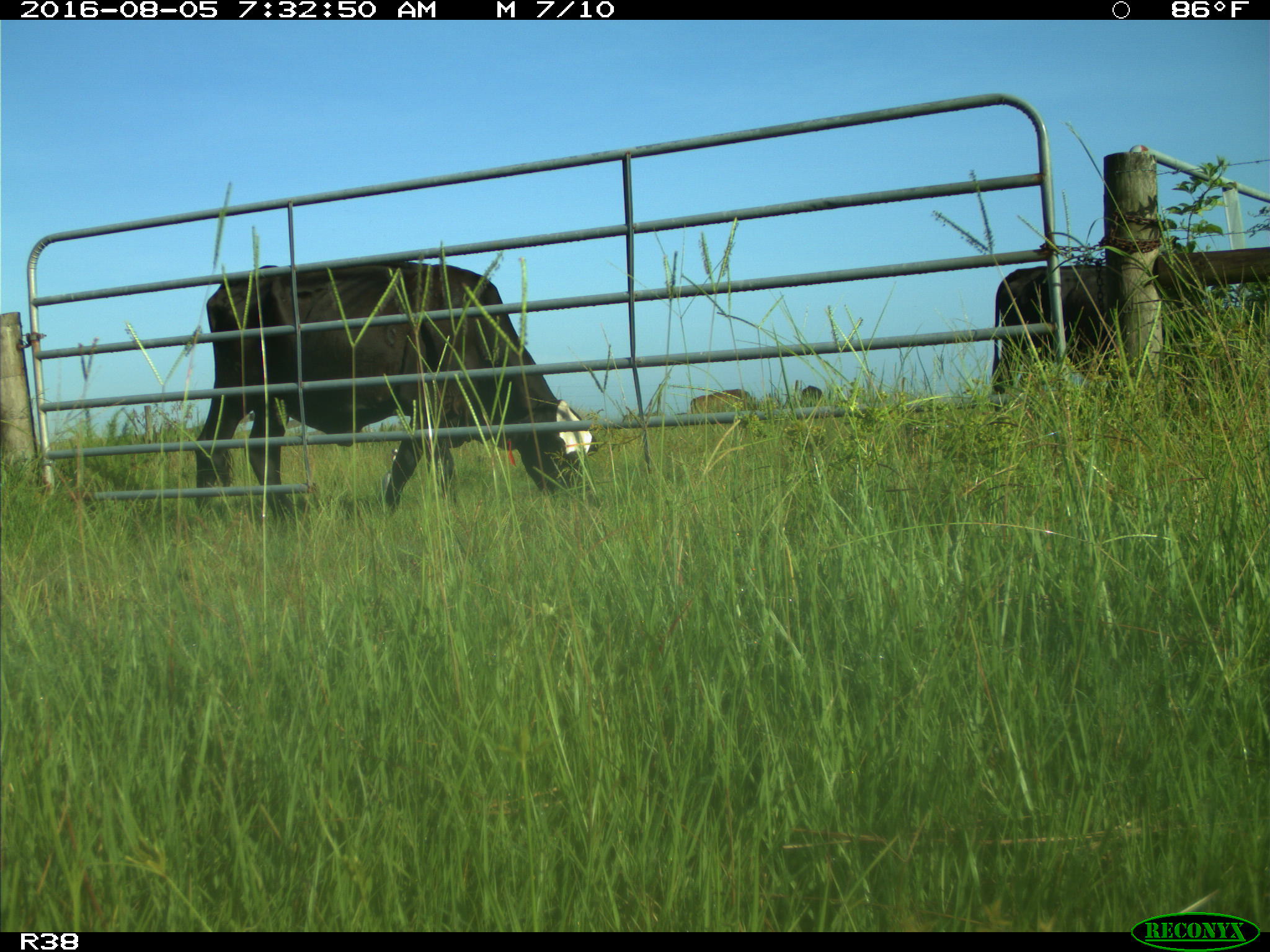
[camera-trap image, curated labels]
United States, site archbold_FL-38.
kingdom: Animalia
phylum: Chordata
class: Mammalia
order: Artiodactyla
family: Bovidae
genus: Bos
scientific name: Bos taurus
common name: domestic cow